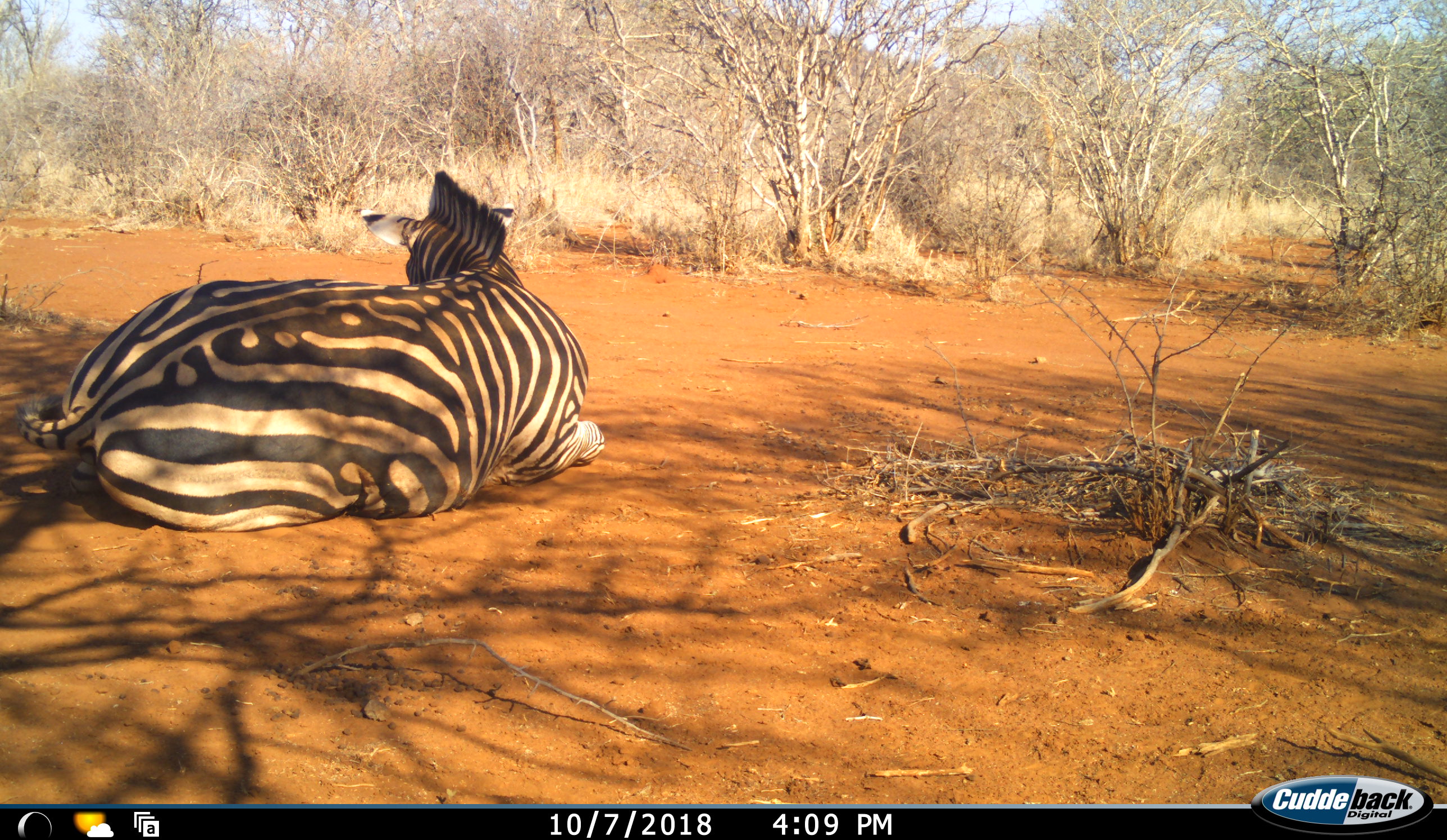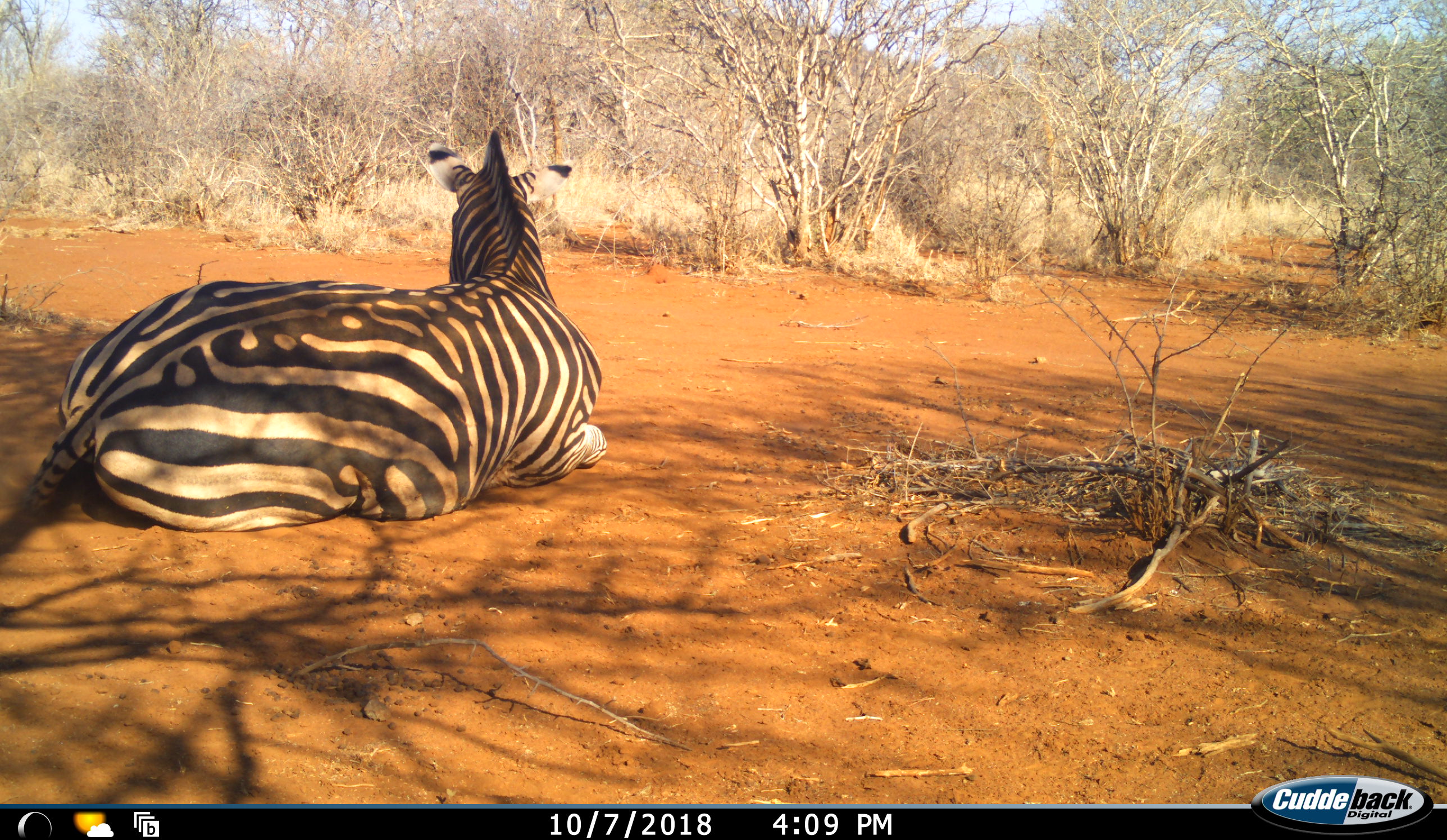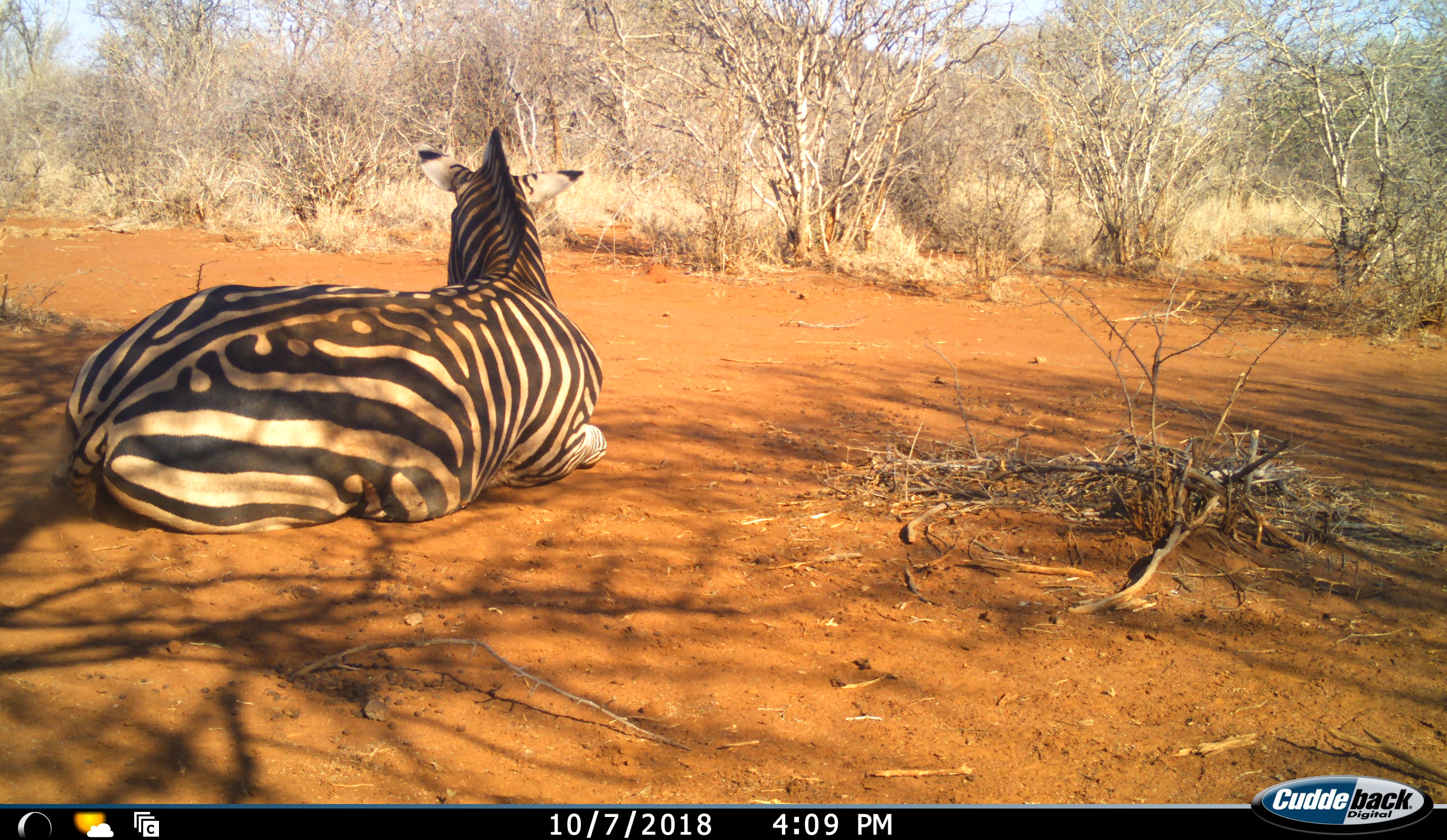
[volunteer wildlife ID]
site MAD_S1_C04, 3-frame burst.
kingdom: Animalia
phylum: Chordata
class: Mammalia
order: Perissodactyla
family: Equidae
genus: Equus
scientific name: Equus quagga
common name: plains zebra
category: zebraplains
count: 1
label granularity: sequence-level